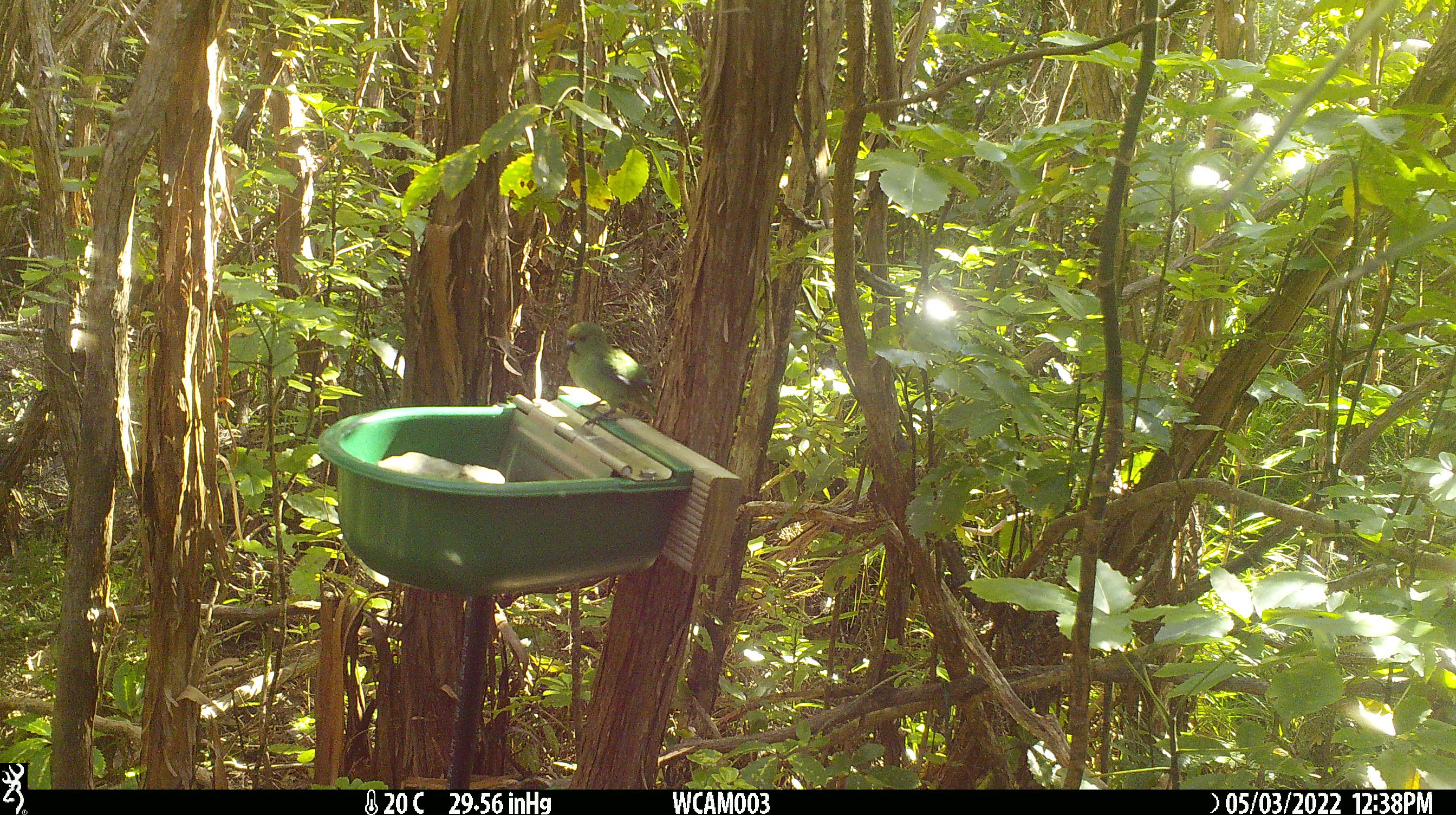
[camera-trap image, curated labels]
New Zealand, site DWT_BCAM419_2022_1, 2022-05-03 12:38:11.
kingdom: Animalia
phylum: Chordata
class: Aves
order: Psittaciformes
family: Psittaculidae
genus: Cyanoramphus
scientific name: Cyanoramphus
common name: parakeet